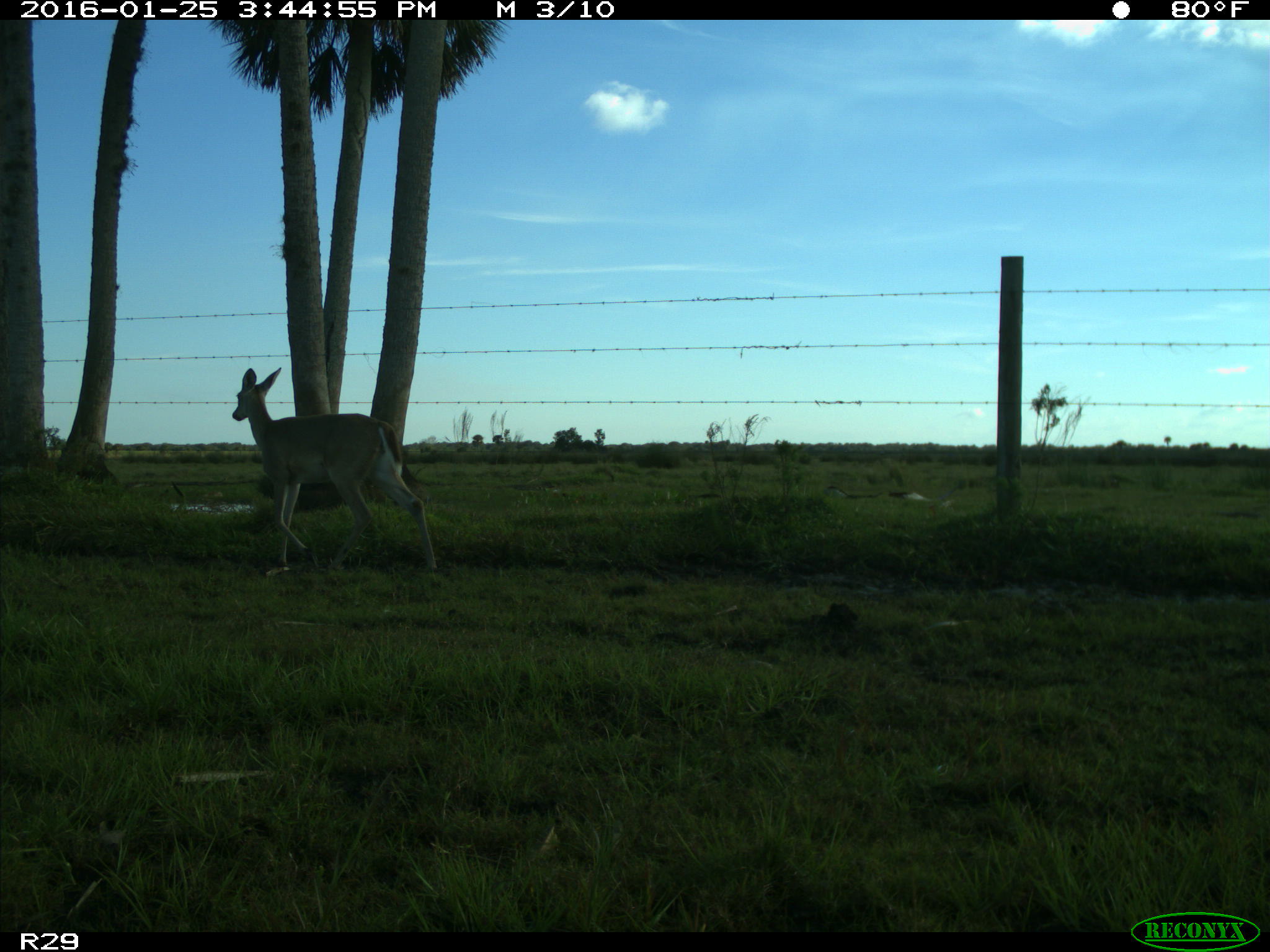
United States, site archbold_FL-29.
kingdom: Animalia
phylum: Chordata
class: Mammalia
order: Artiodactyla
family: Cervidae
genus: Odocoileus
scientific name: Odocoileus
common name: deer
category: unidentified deer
Unidentified deer (deer) (Odocoileus).